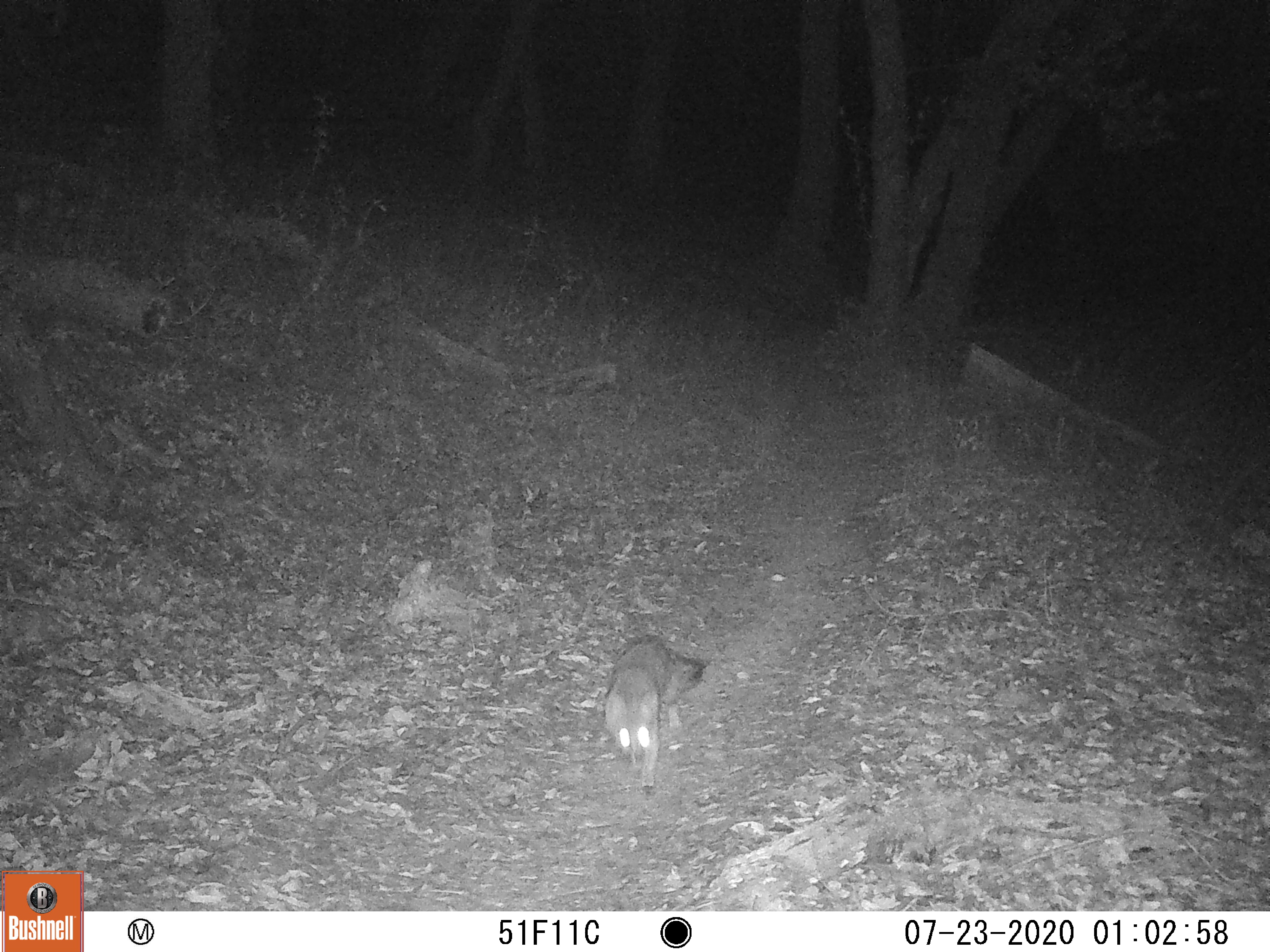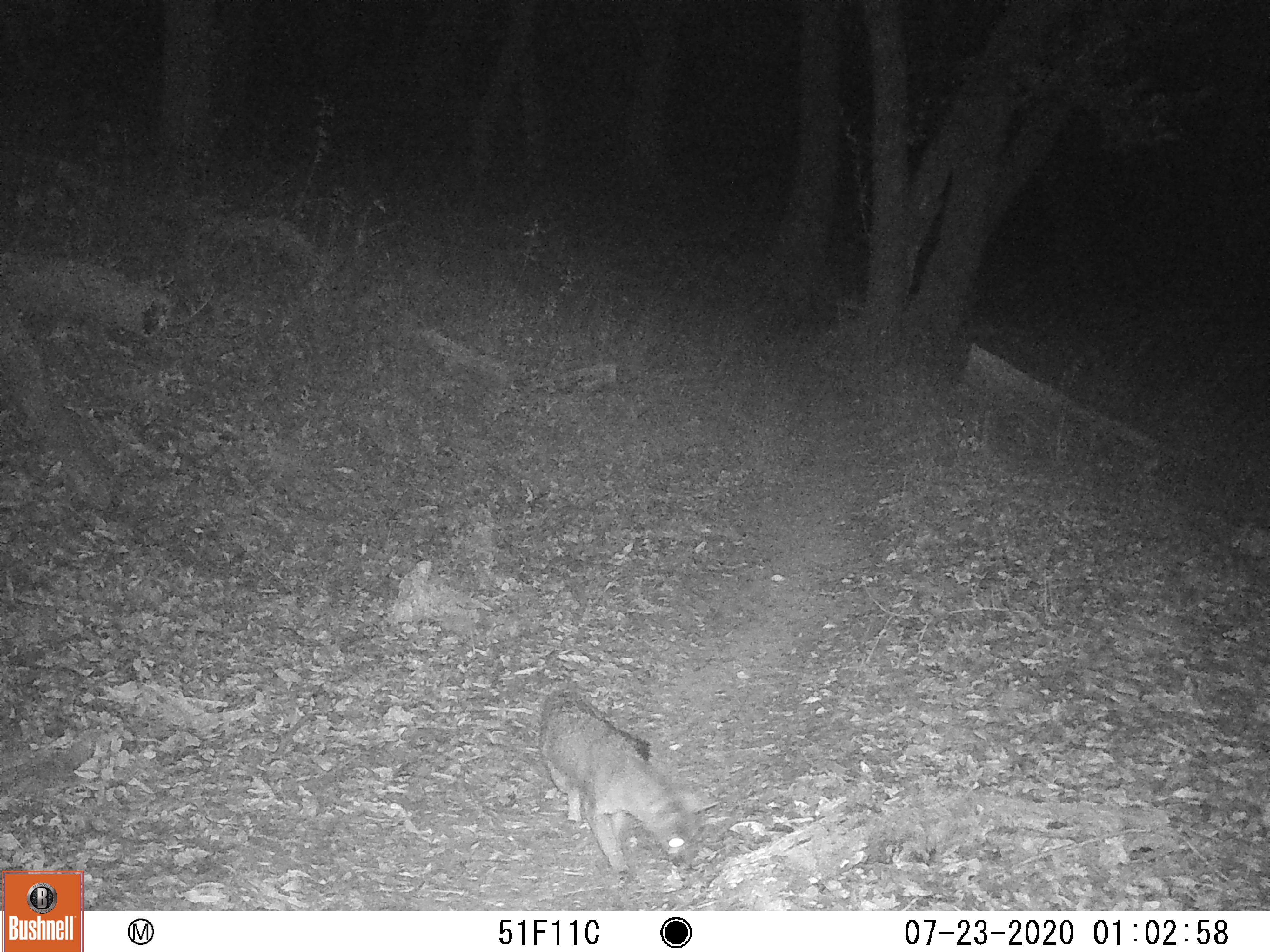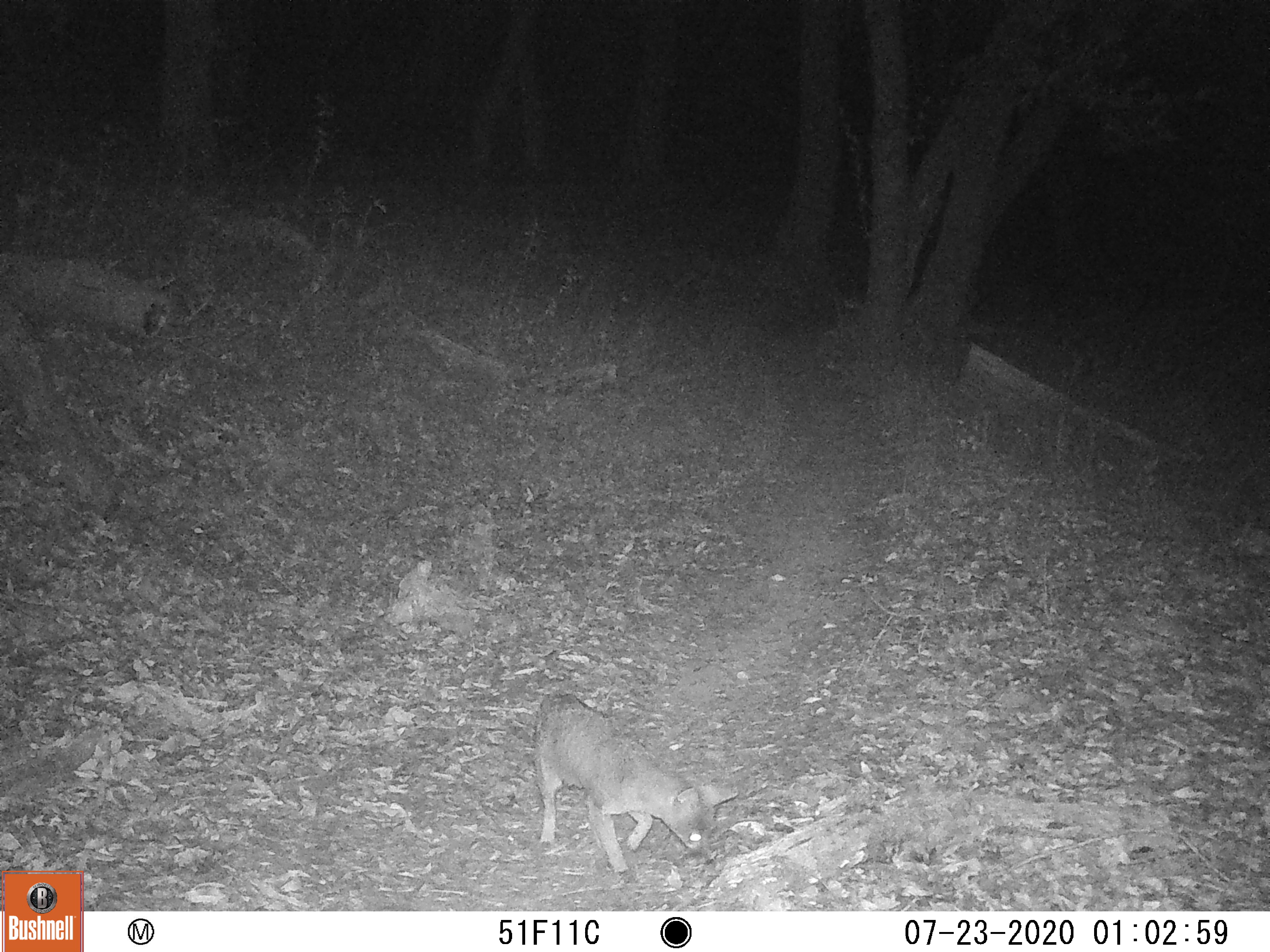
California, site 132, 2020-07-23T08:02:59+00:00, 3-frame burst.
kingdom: Animalia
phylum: Chordata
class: Mammalia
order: Carnivora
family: Canidae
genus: Urocyon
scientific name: Urocyon cinereoargenteus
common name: gray fox